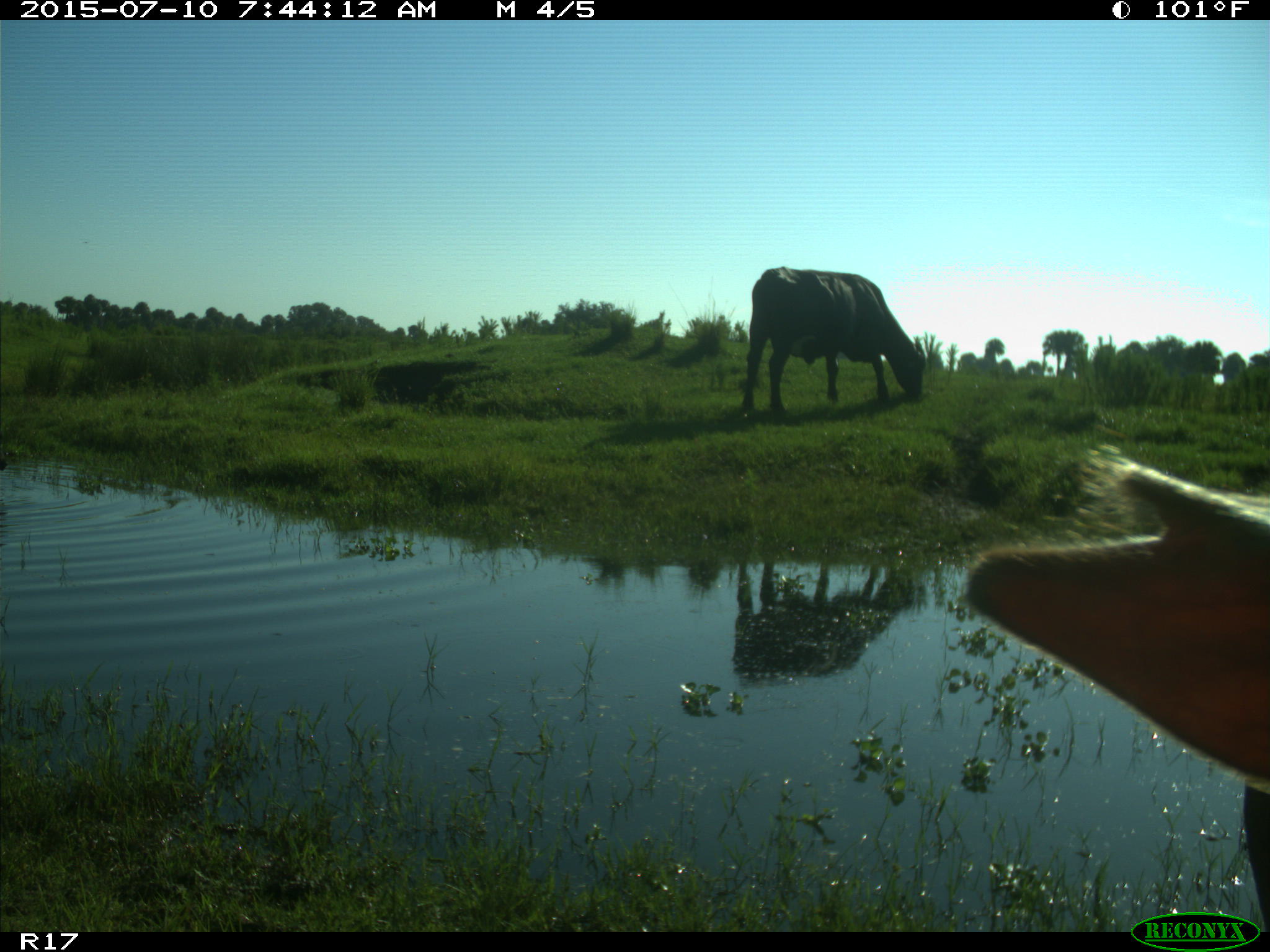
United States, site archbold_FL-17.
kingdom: Animalia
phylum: Chordata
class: Mammalia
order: Artiodactyla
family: Bovidae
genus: Bos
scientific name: Bos taurus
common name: domestic cow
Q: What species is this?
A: Bos taurus (domestic cow).